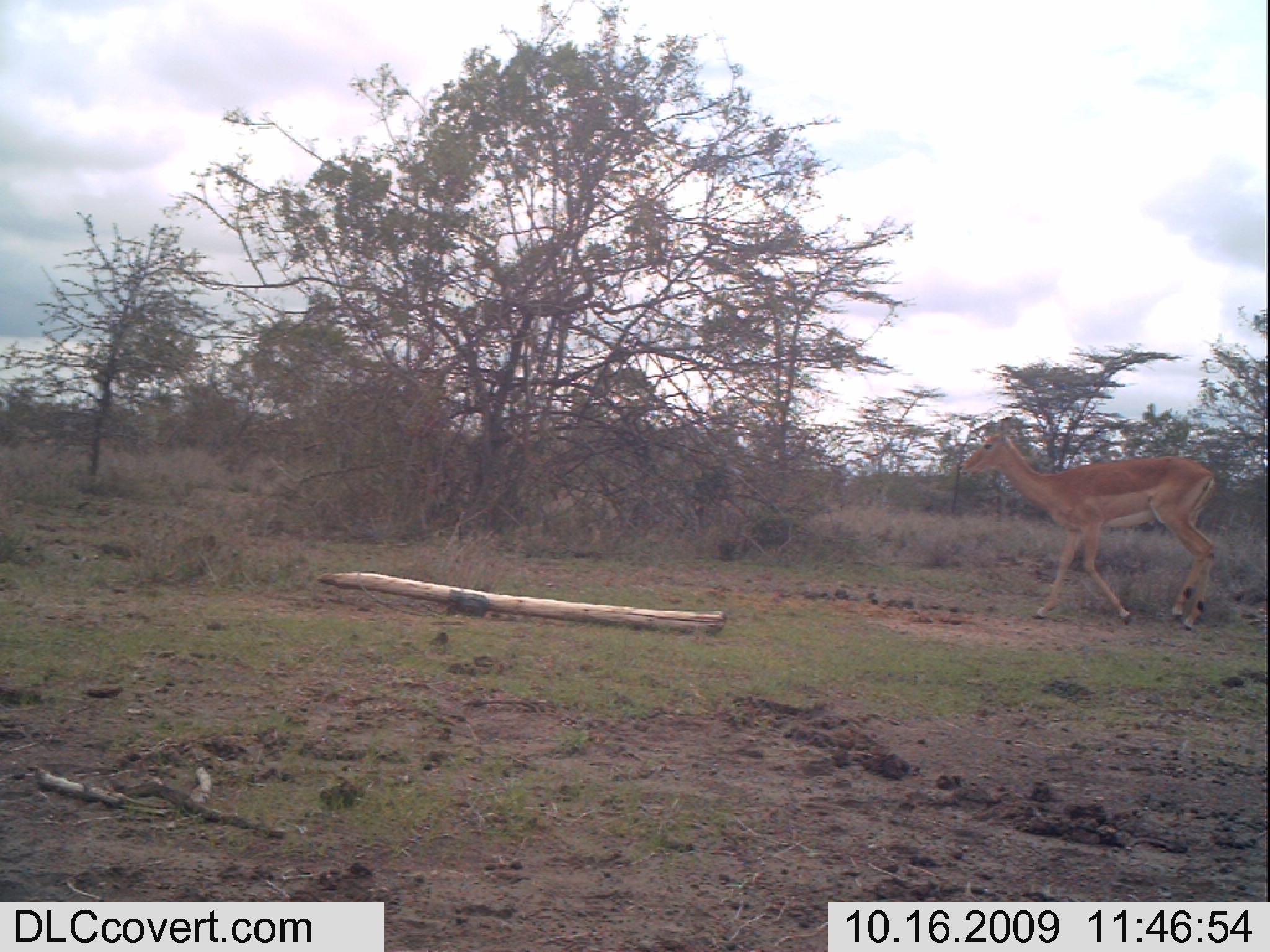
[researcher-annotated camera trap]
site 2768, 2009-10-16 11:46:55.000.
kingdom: Animalia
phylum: Chordata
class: Mammalia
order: Artiodactyla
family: Bovidae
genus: Aepyceros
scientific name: Aepyceros melampus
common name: impala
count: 1